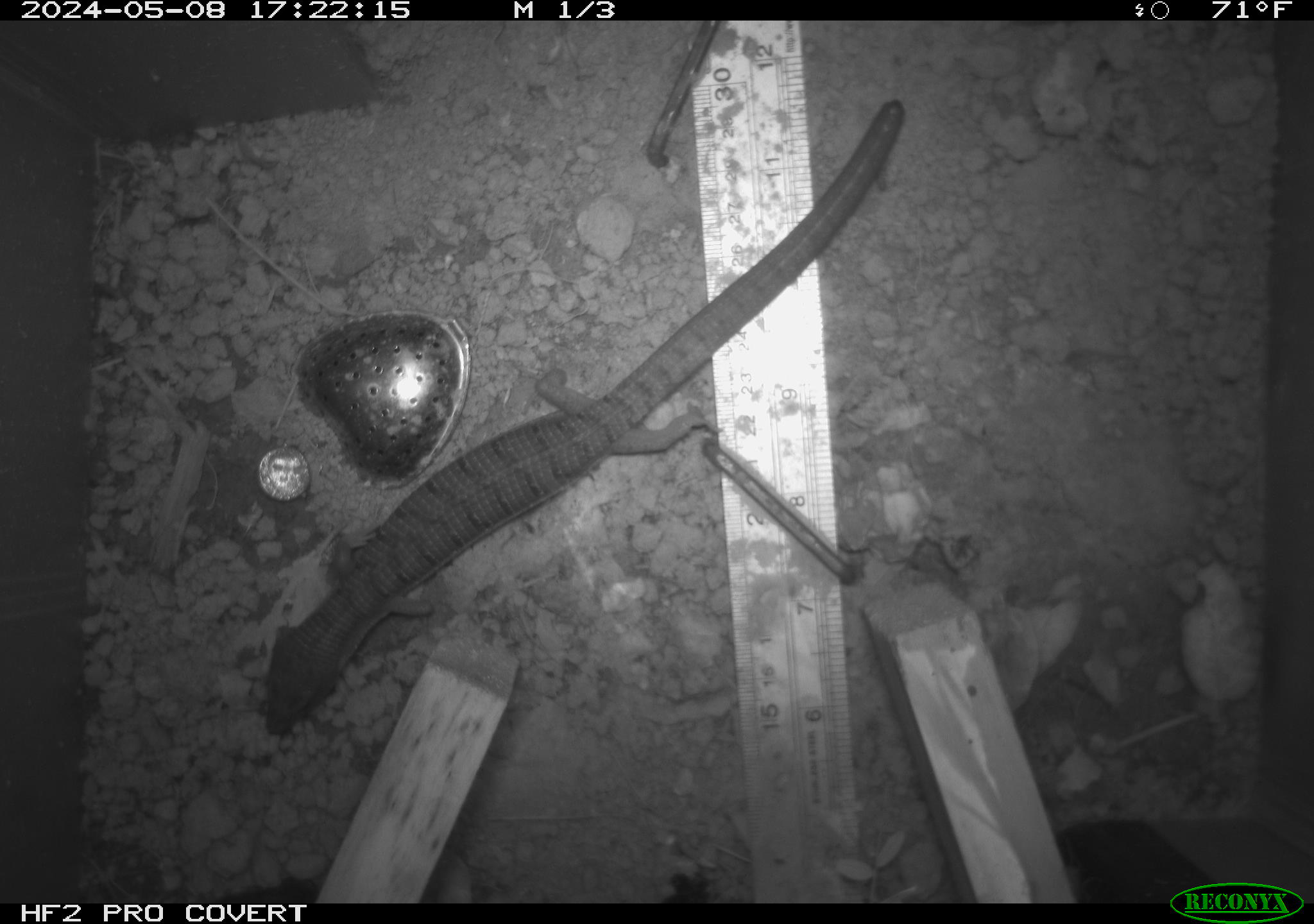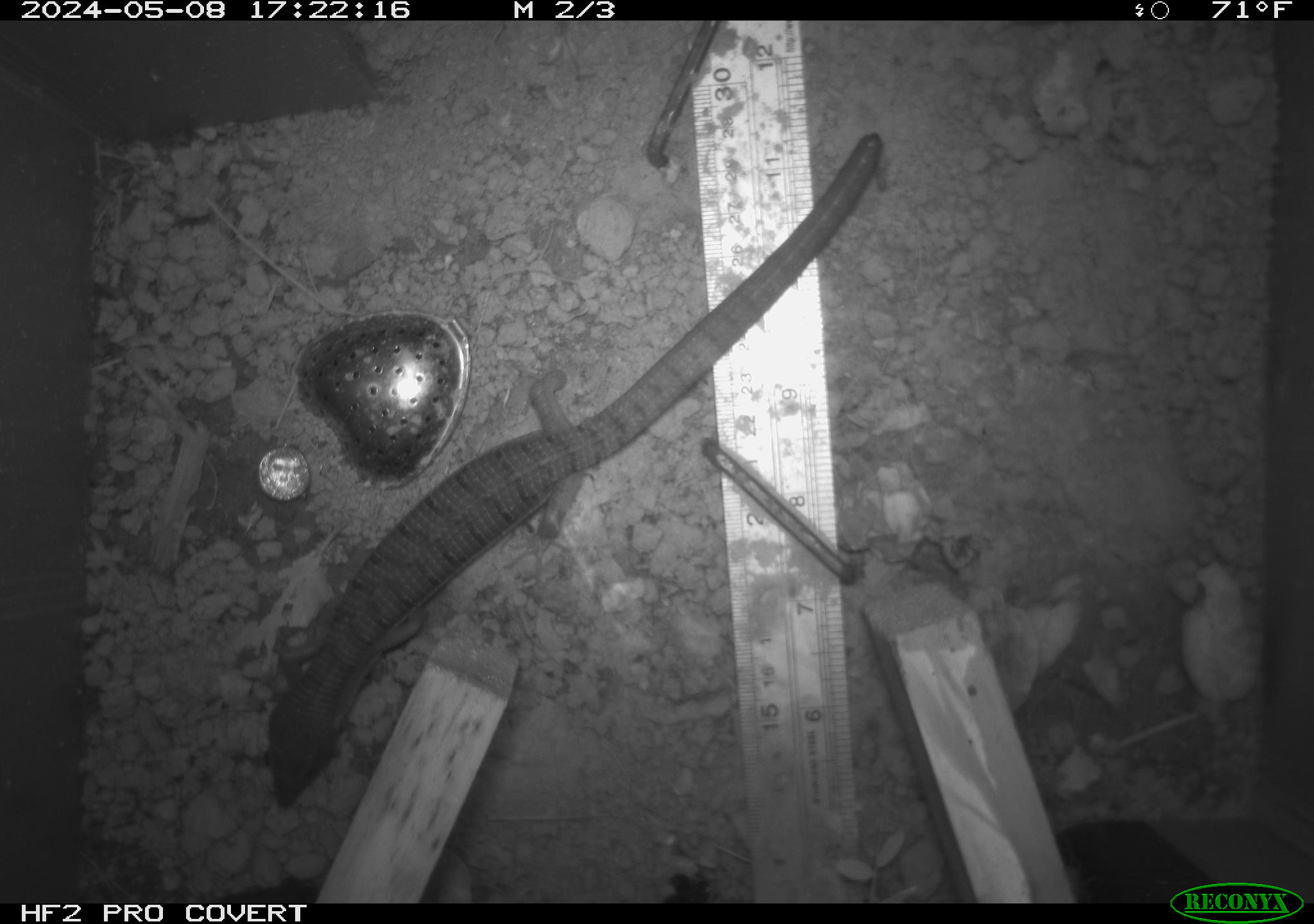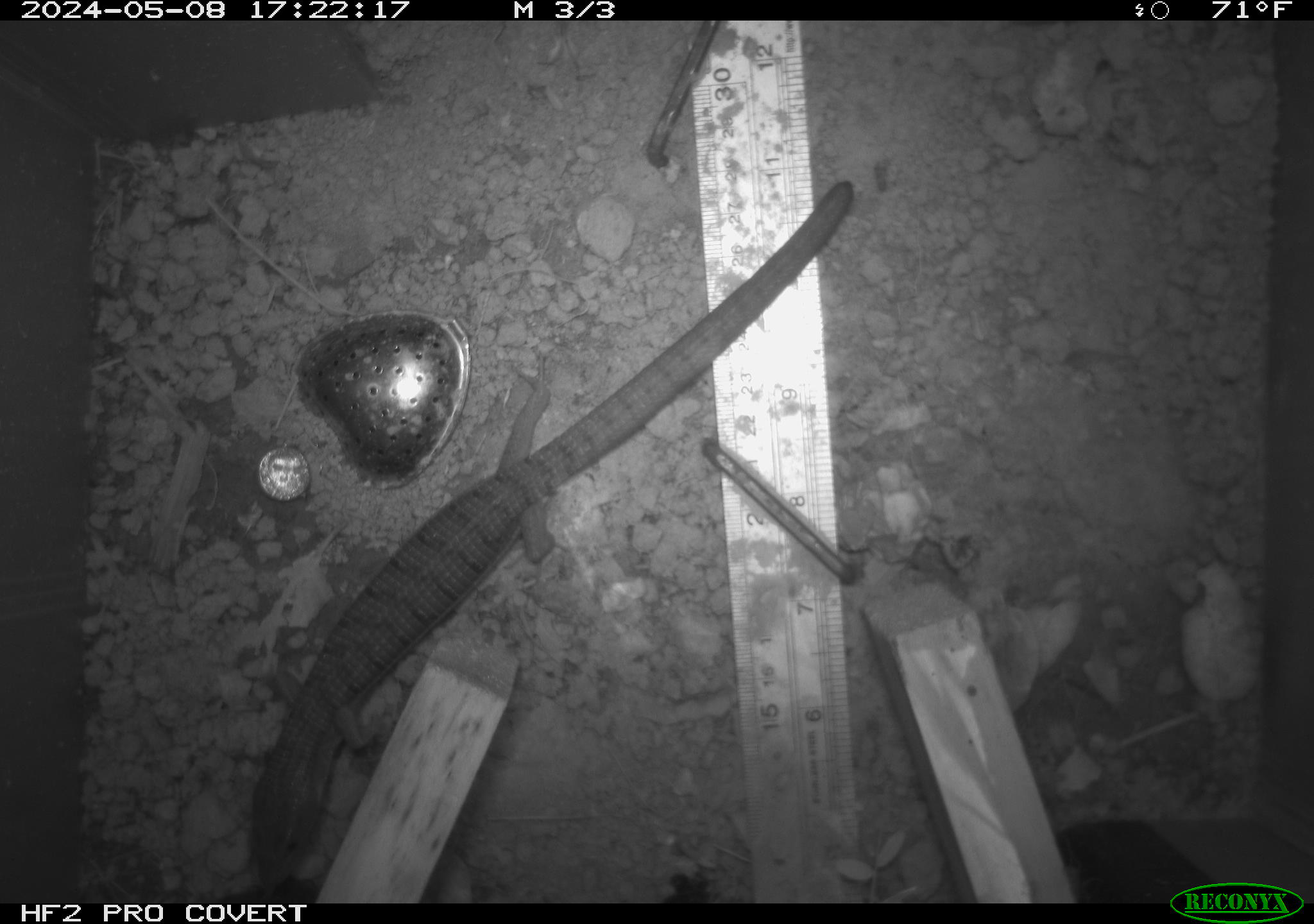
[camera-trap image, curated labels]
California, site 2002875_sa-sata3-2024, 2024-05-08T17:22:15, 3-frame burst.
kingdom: Animalia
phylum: Chordata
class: Reptilia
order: Squamata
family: Anguidae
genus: Elgaria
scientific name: Elgaria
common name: alligator lizards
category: elgaria species